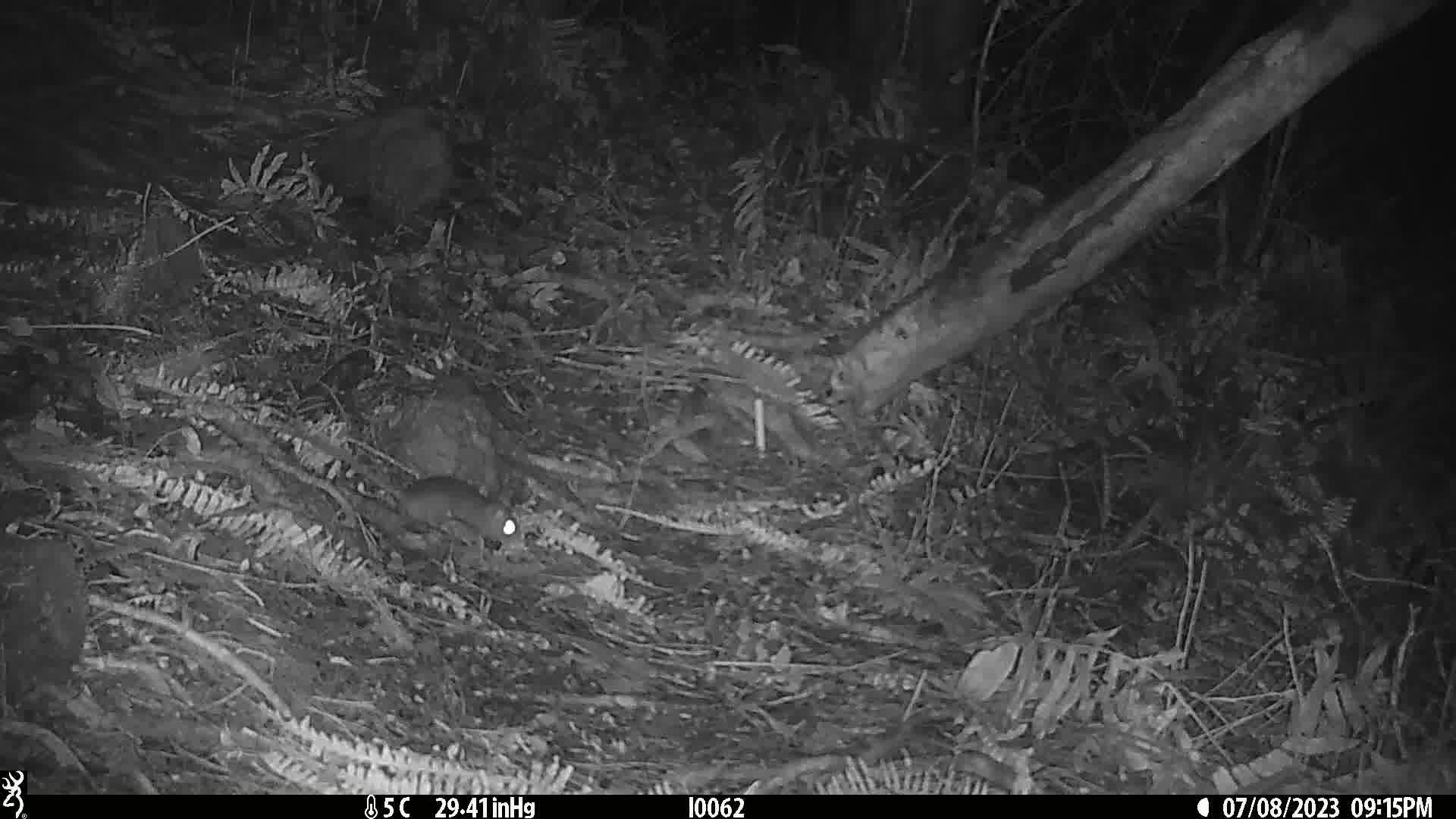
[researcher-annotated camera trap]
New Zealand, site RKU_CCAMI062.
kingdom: Animalia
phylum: Chordata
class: Mammalia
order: Rodentia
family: Muridae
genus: Rattus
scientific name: Rattus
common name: rat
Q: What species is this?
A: Rat (Rattus).